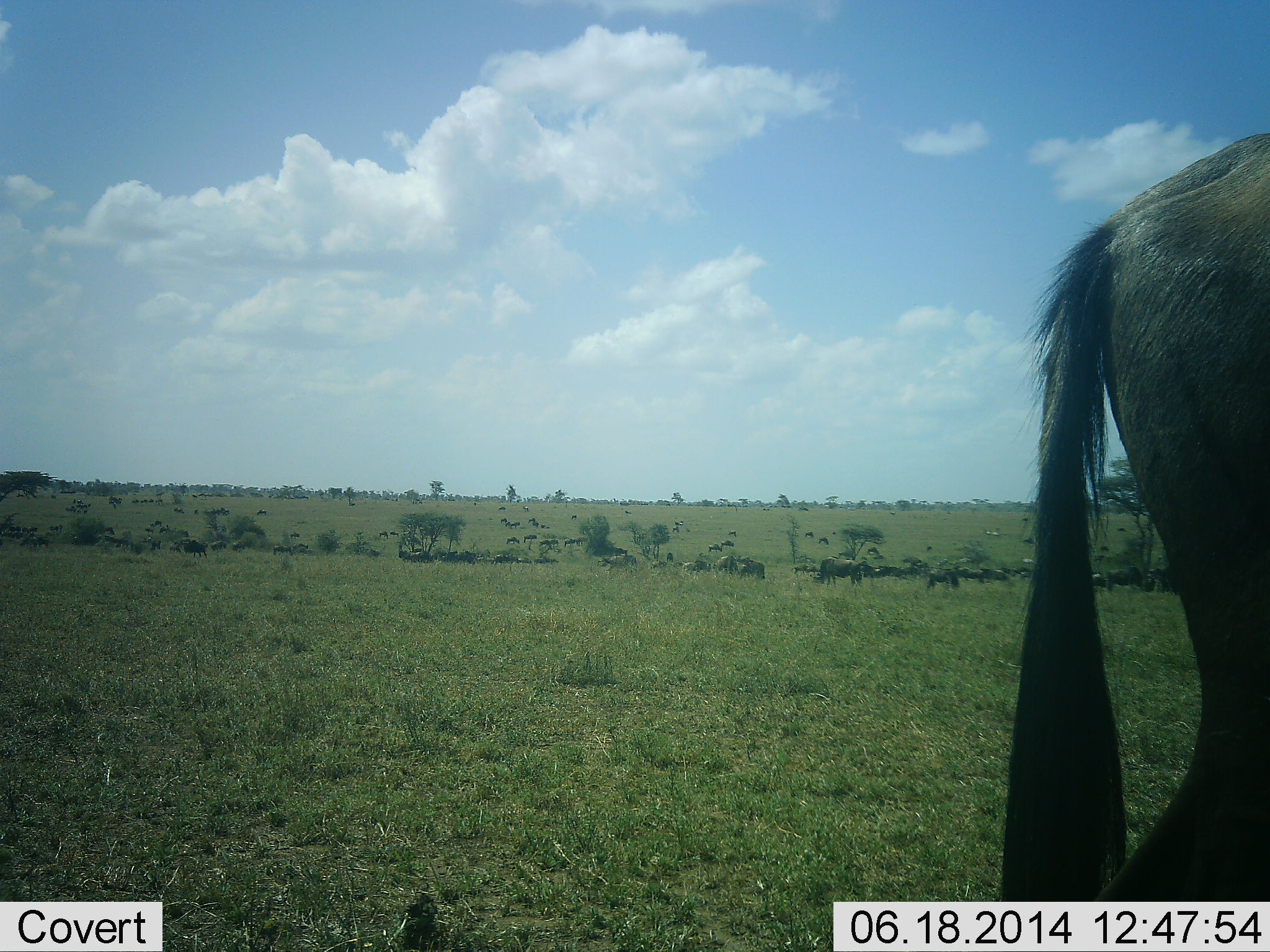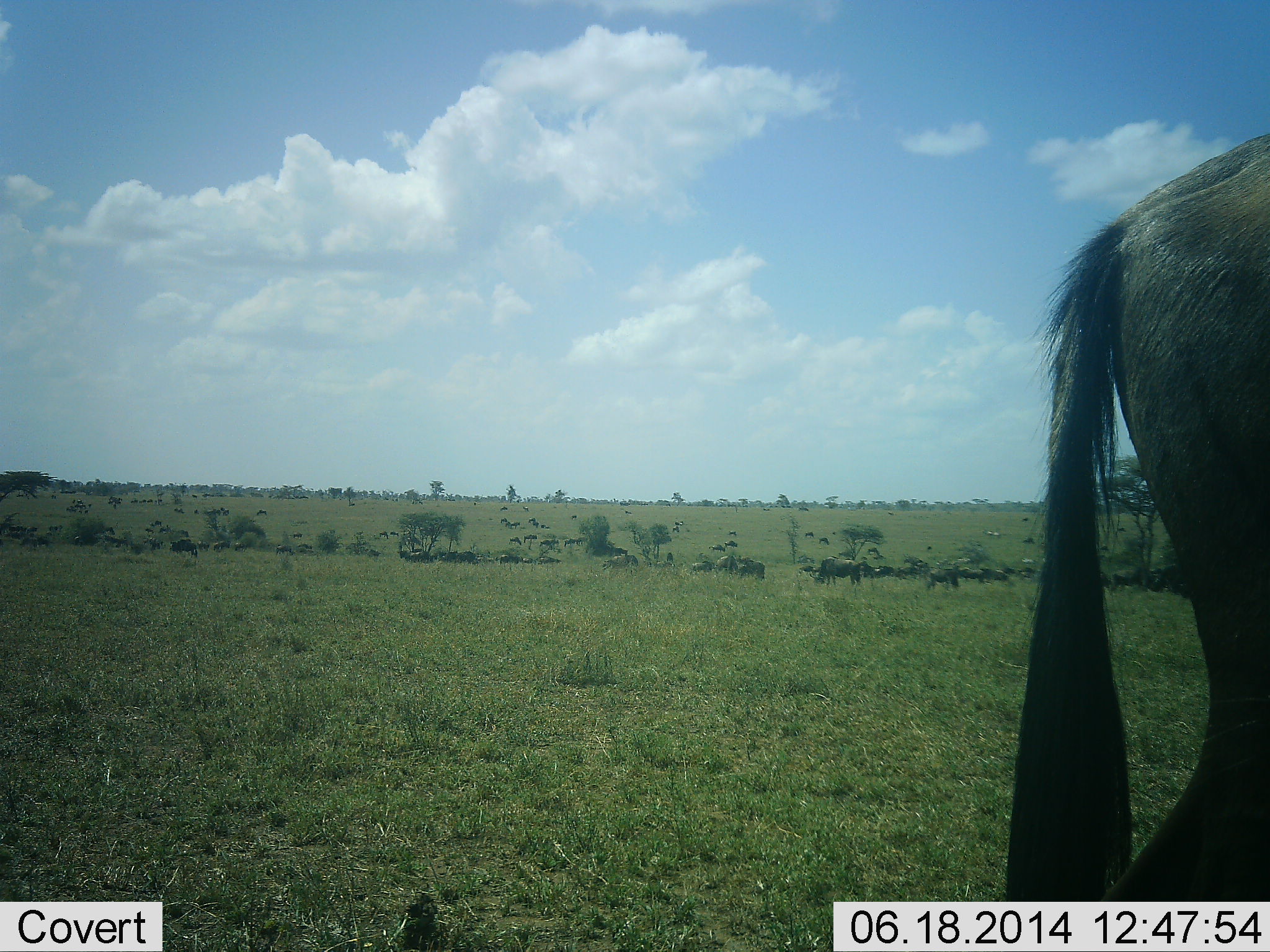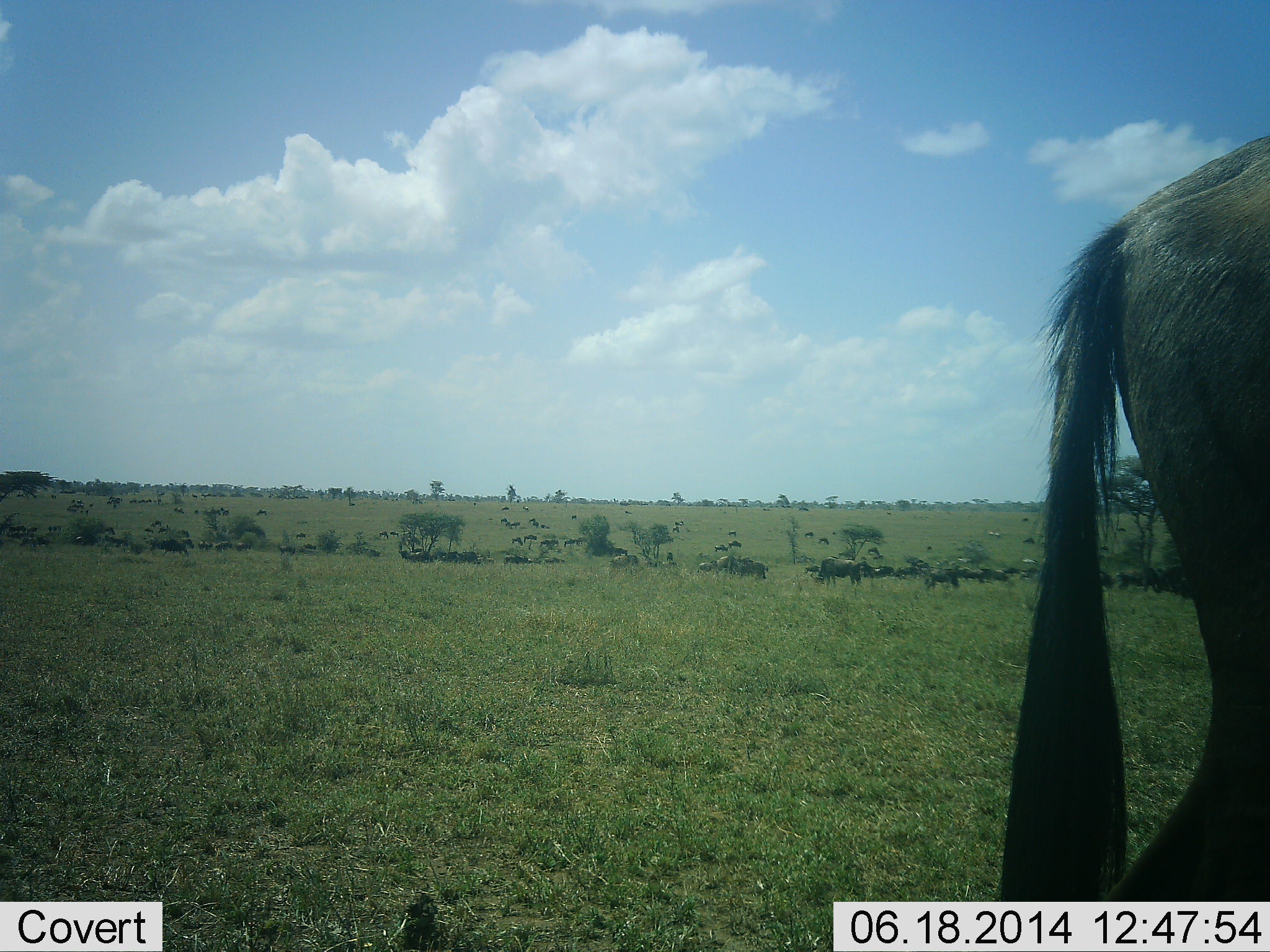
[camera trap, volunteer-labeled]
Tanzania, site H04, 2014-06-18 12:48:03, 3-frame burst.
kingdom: Animalia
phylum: Chordata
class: Mammalia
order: Artiodactyla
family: Bovidae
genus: Connochaetes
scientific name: Connochaetes taurinus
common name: blue wildebeest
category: wildebeest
Wildebeest (blue wildebeest) (Connochaetes taurinus), count 51+. Behavior (volunteer vote fractions): standing 60%, resting 10%, moving 60%, interacting 0%. Young present (vote fraction): 0%. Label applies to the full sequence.